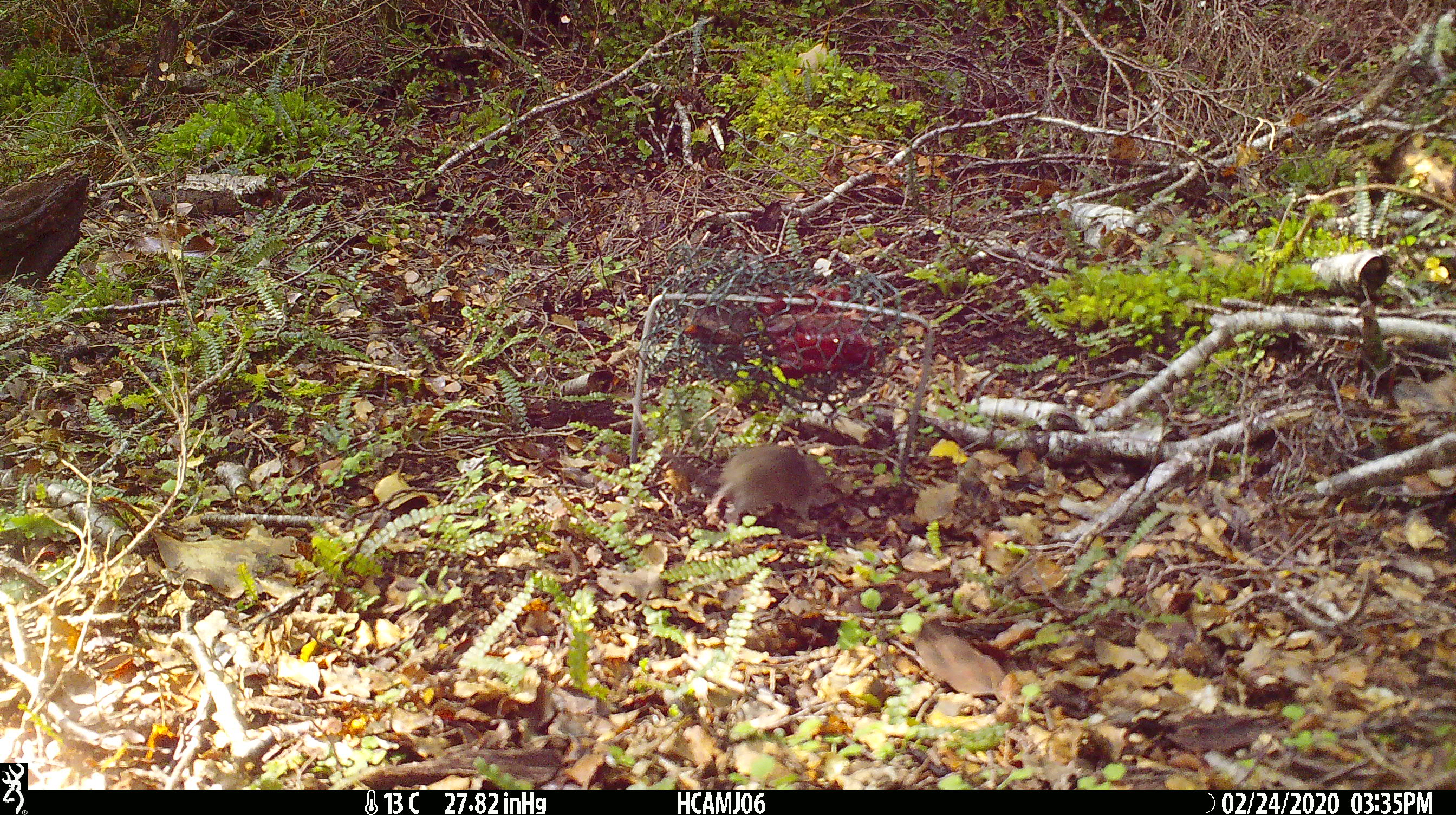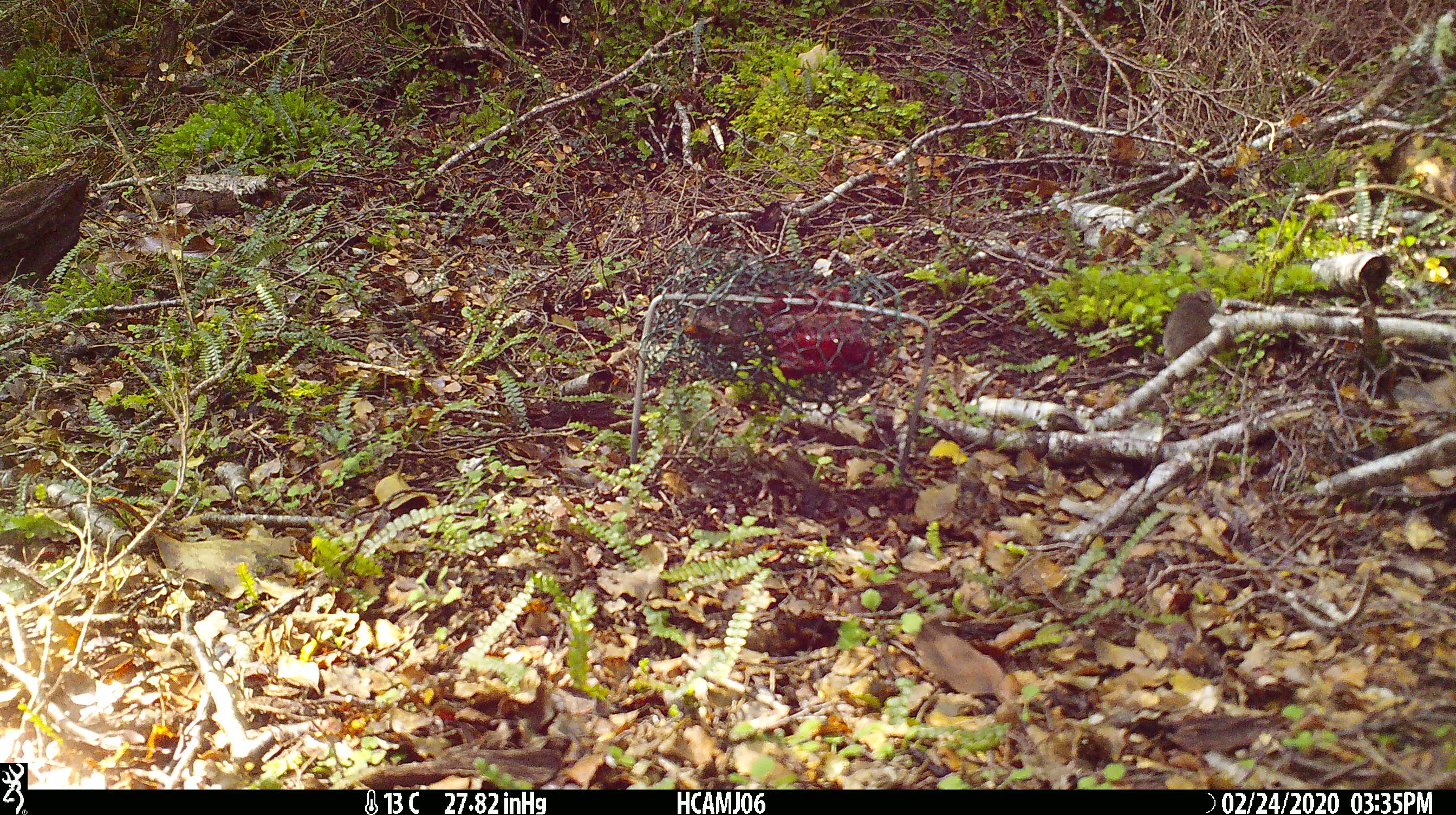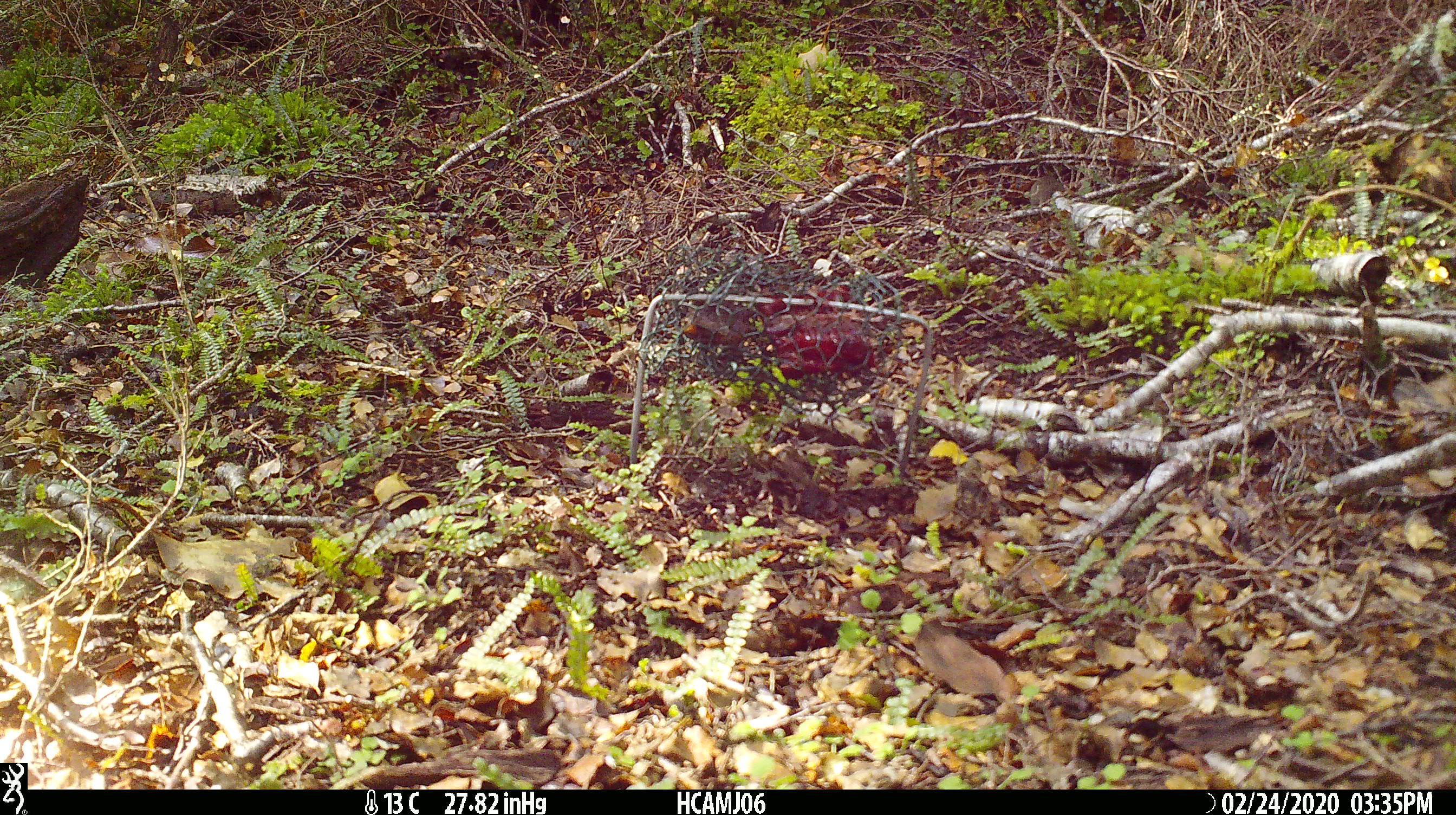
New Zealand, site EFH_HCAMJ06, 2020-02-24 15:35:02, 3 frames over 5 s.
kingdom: Animalia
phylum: Chordata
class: Mammalia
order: Rodentia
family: Muridae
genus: Mus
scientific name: Mus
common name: mouse